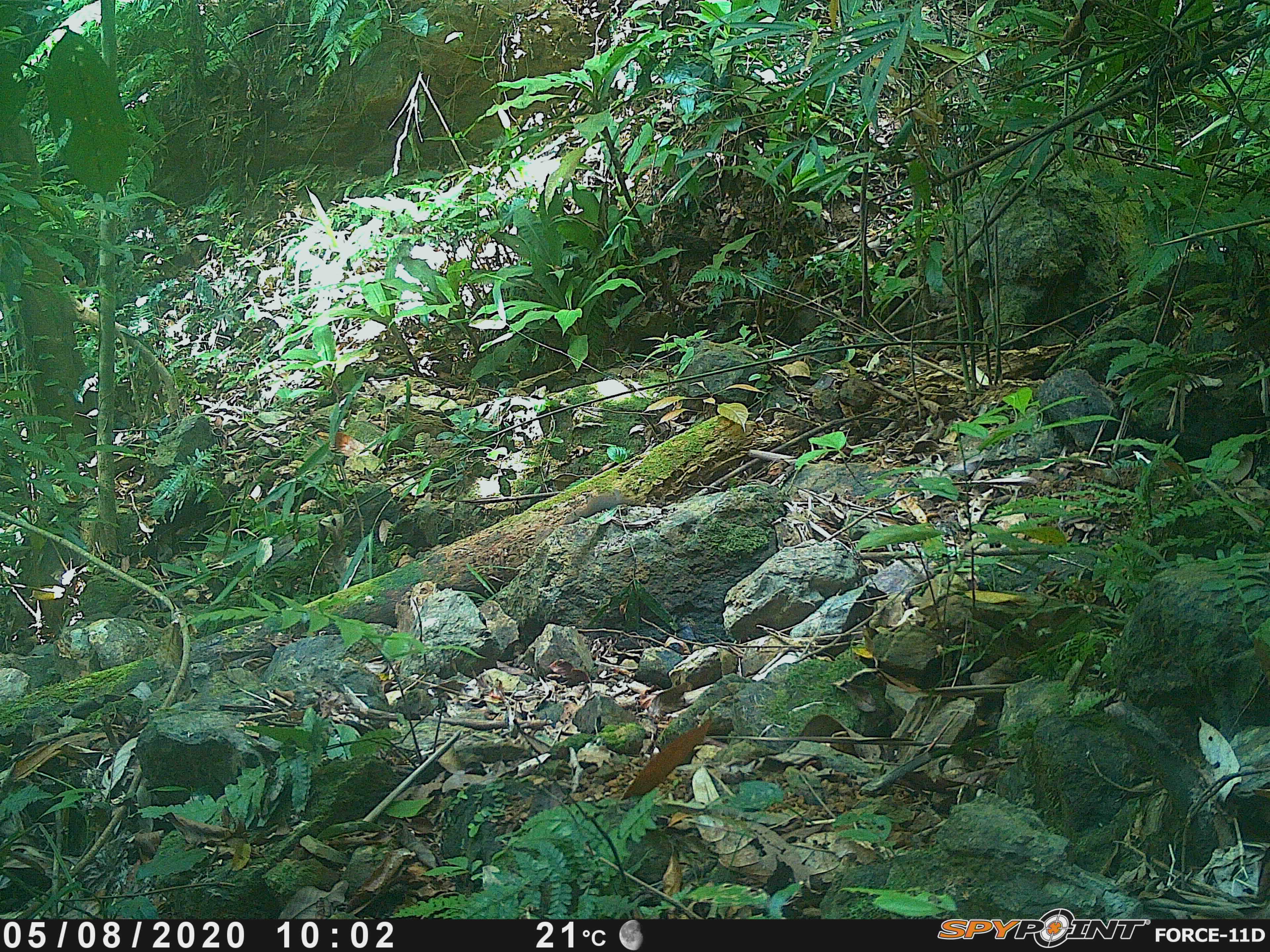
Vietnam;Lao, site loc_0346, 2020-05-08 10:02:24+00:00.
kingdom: Animalia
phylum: Chordata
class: Mammalia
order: Rodentia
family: Sciuridae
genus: Dremomys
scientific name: Dremomys rufigenis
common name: red-cheeked squirrel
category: red cheeked squirrel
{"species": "red cheeked squirrel (red-cheeked squirrel) (Dremomys rufigenis)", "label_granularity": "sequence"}